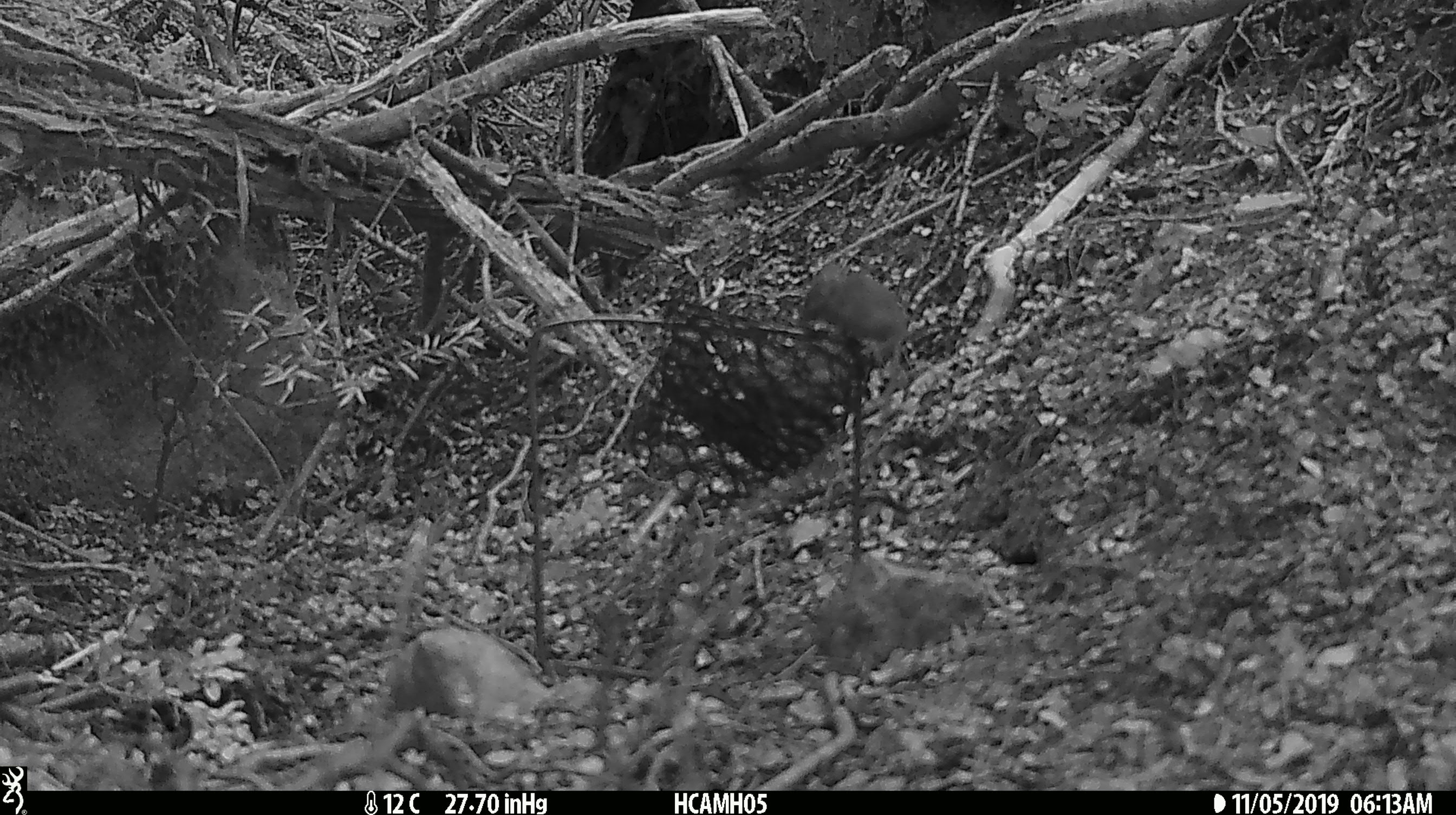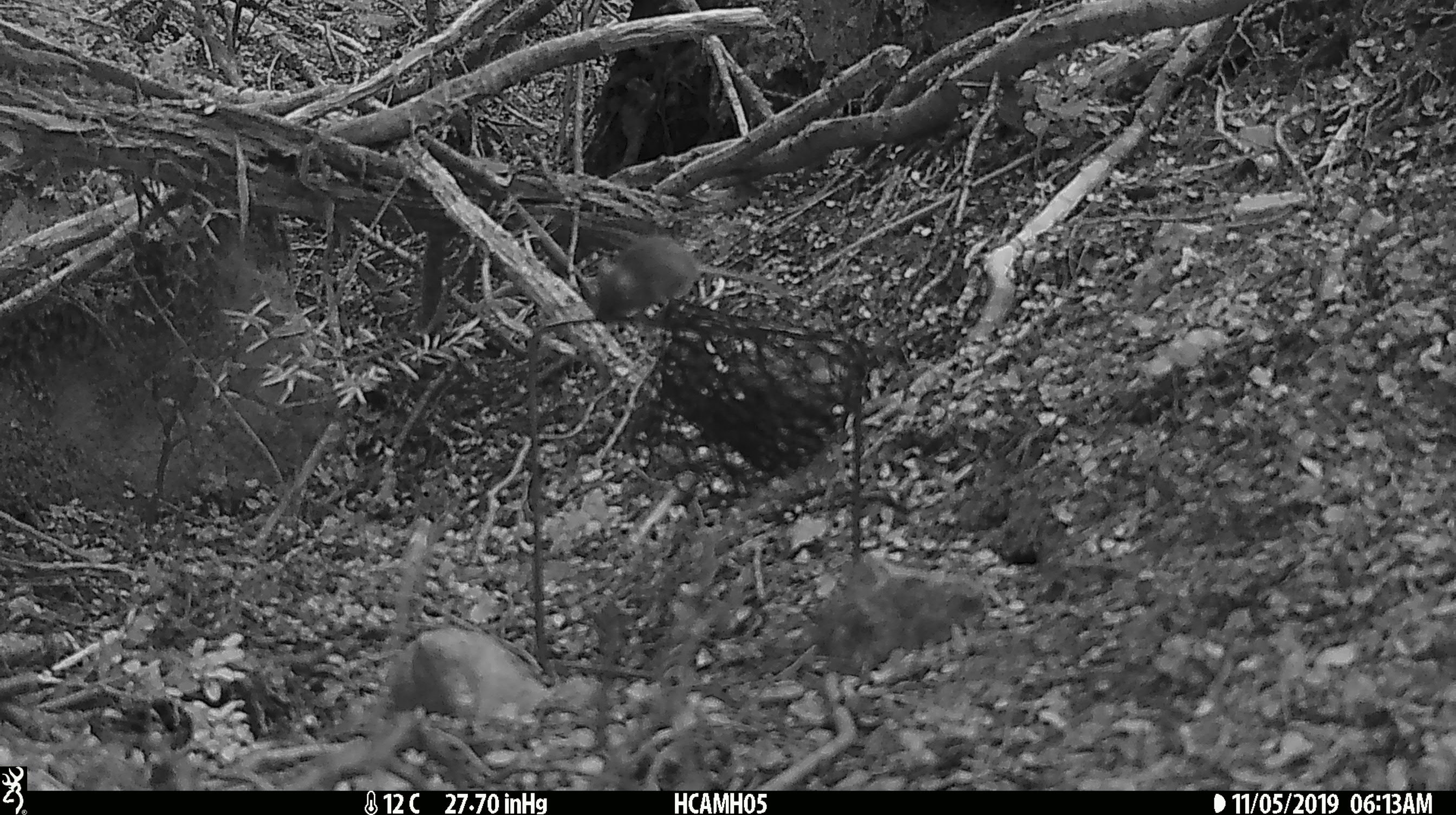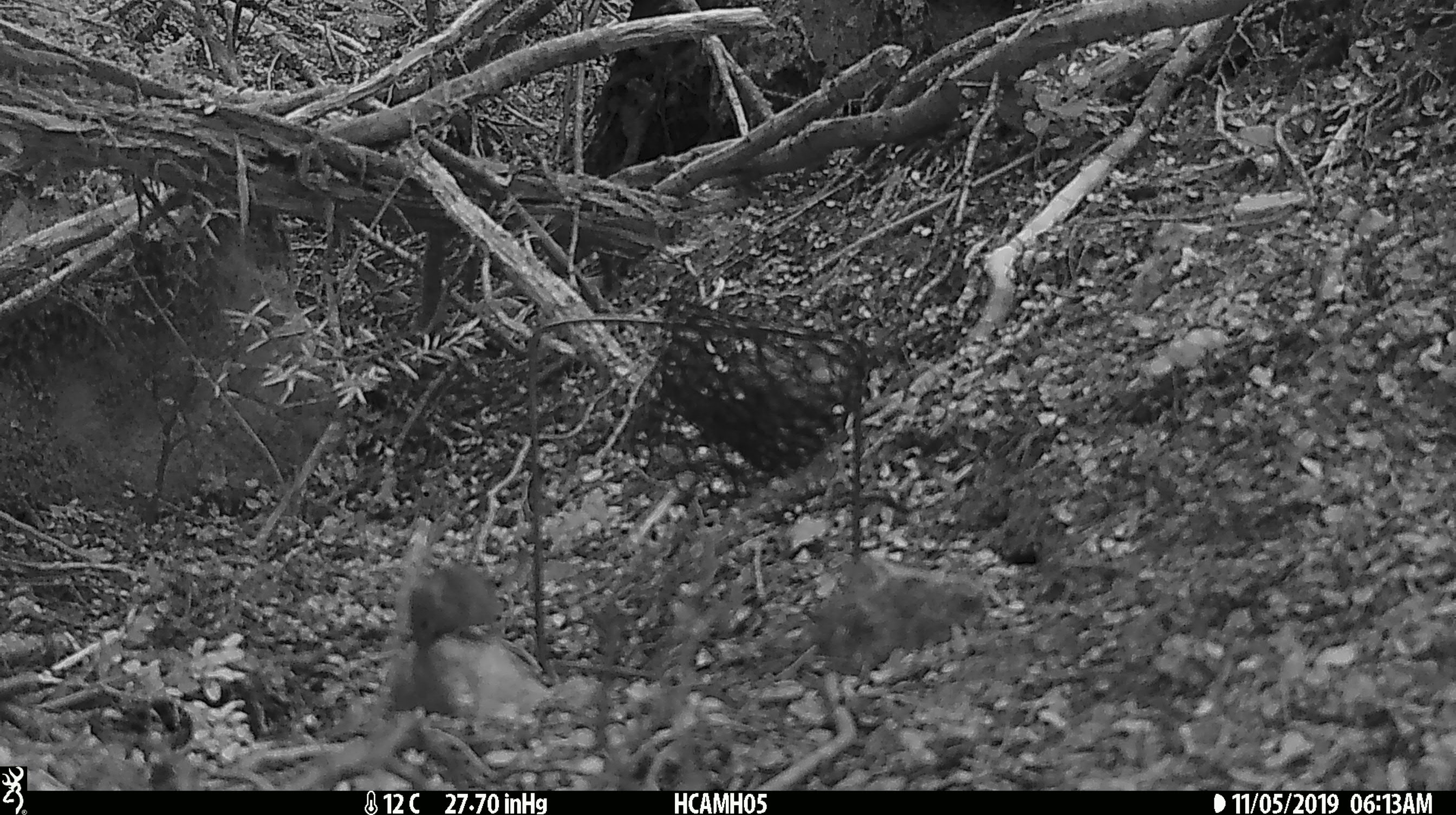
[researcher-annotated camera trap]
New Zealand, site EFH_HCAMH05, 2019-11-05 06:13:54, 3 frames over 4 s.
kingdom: Animalia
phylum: Chordata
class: Mammalia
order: Rodentia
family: Muridae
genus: Mus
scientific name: Mus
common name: mouse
Mouse (Mus).